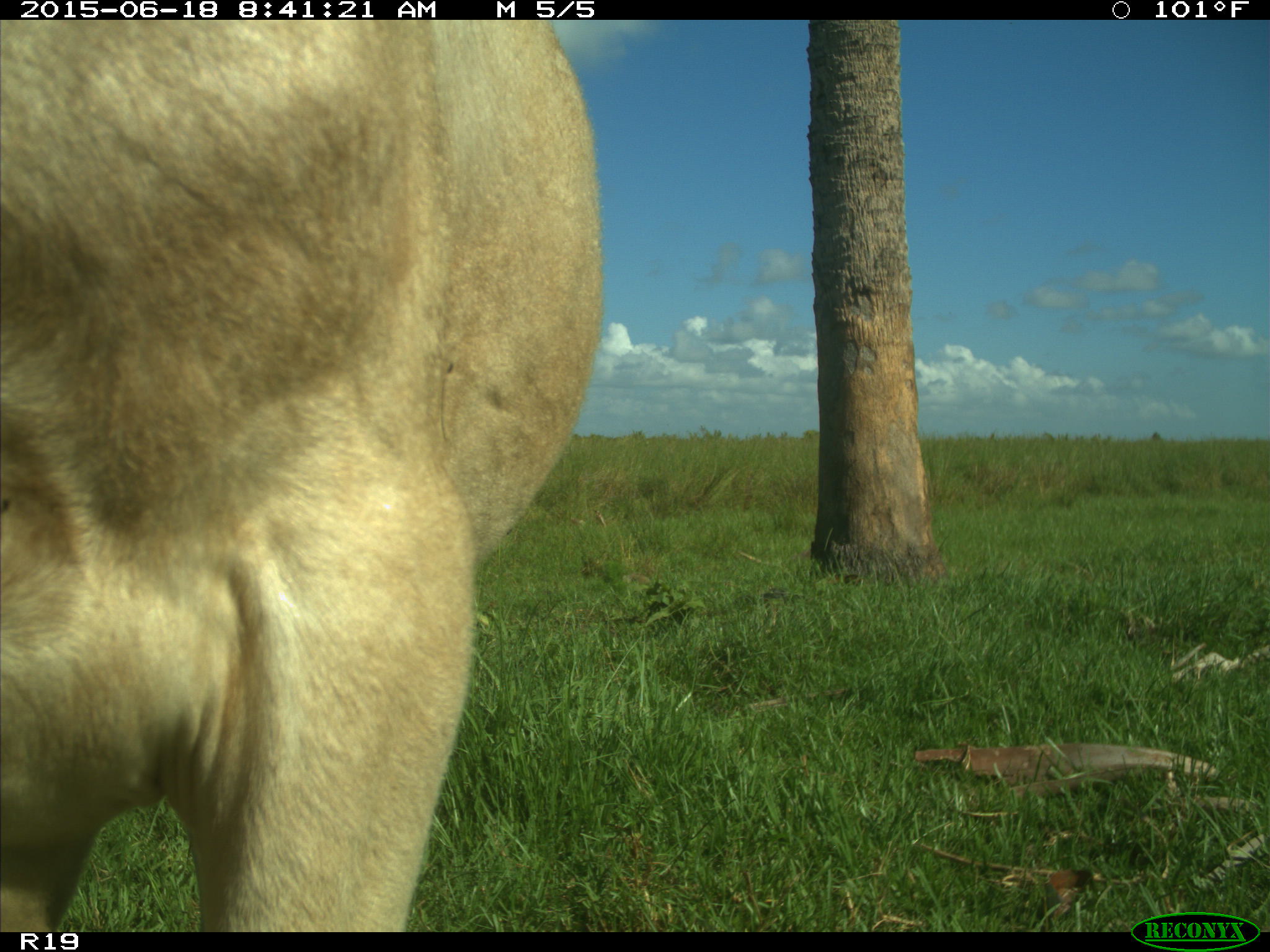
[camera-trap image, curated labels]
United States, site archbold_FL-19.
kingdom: Animalia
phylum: Chordata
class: Mammalia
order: Artiodactyla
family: Bovidae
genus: Bos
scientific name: Bos taurus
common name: domestic cow